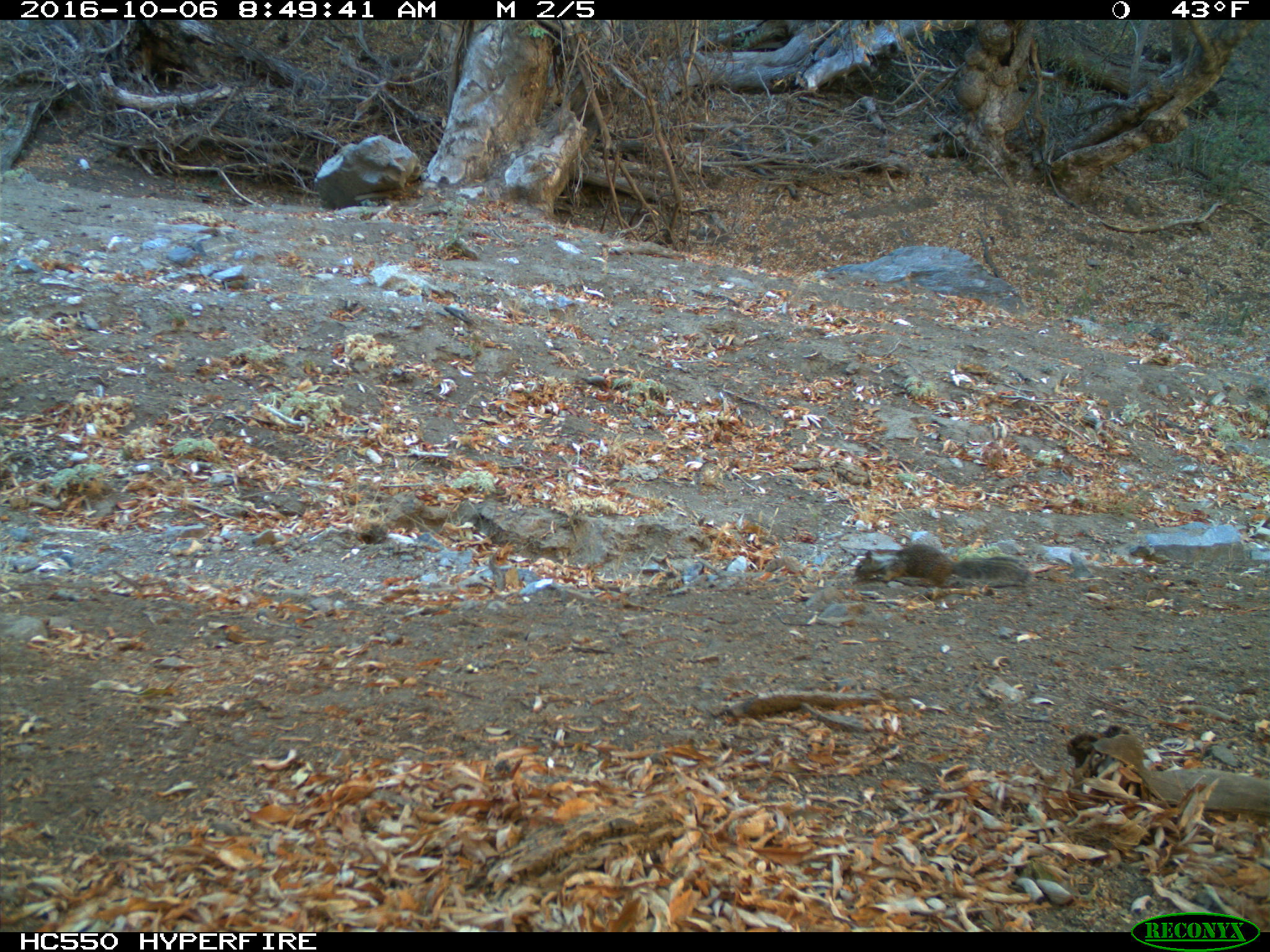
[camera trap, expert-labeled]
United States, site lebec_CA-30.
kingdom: Animalia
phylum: Chordata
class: Mammalia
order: Rodentia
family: Sciuridae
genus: Otospermophilus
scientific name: Otospermophilus beecheyi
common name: california ground squirrel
Otospermophilus beecheyi (california ground squirrel).